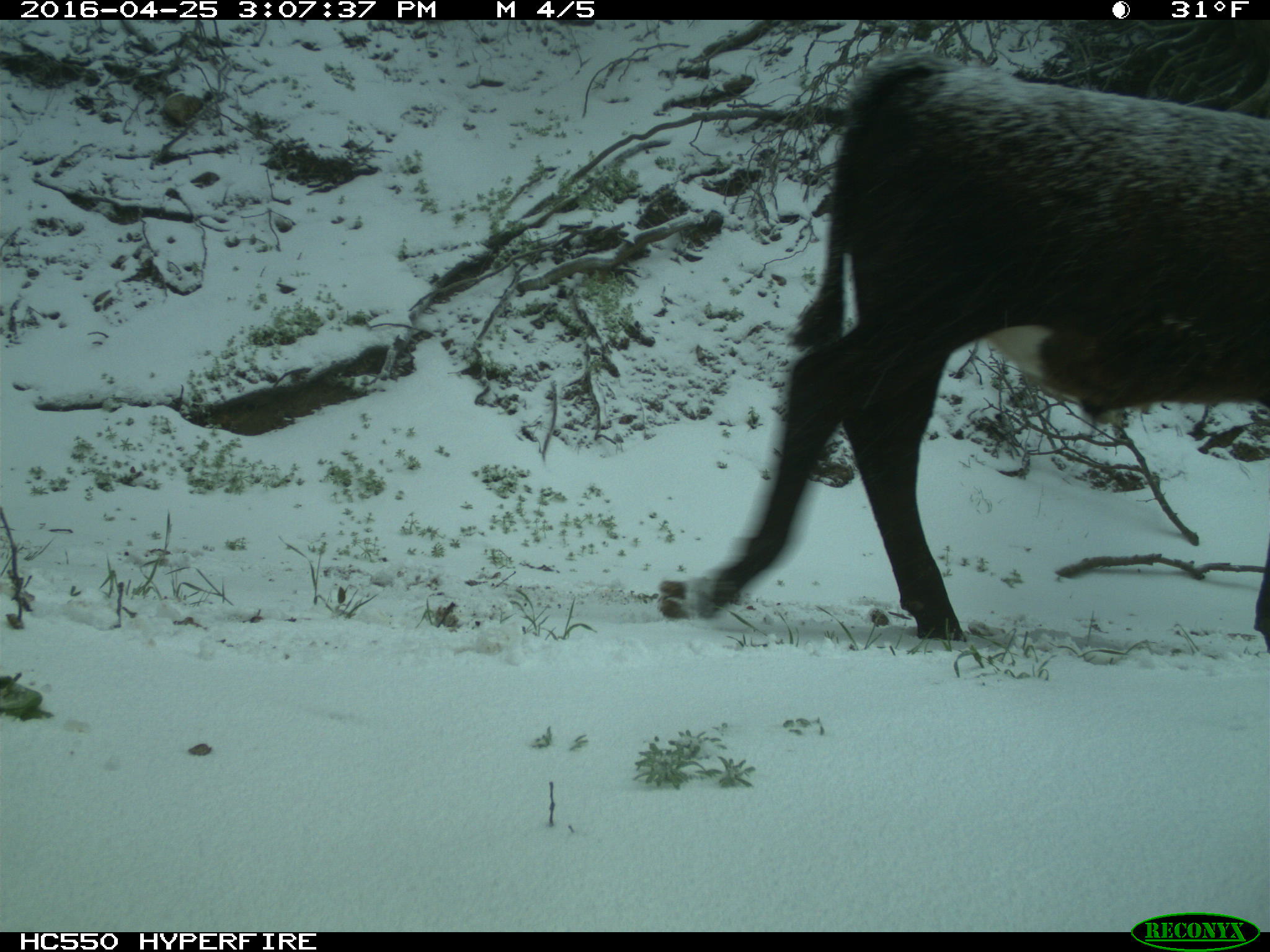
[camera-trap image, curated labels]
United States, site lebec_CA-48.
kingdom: Animalia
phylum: Chordata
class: Mammalia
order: Artiodactyla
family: Bovidae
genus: Bos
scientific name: Bos taurus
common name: domestic cow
Bos taurus (domestic cow).